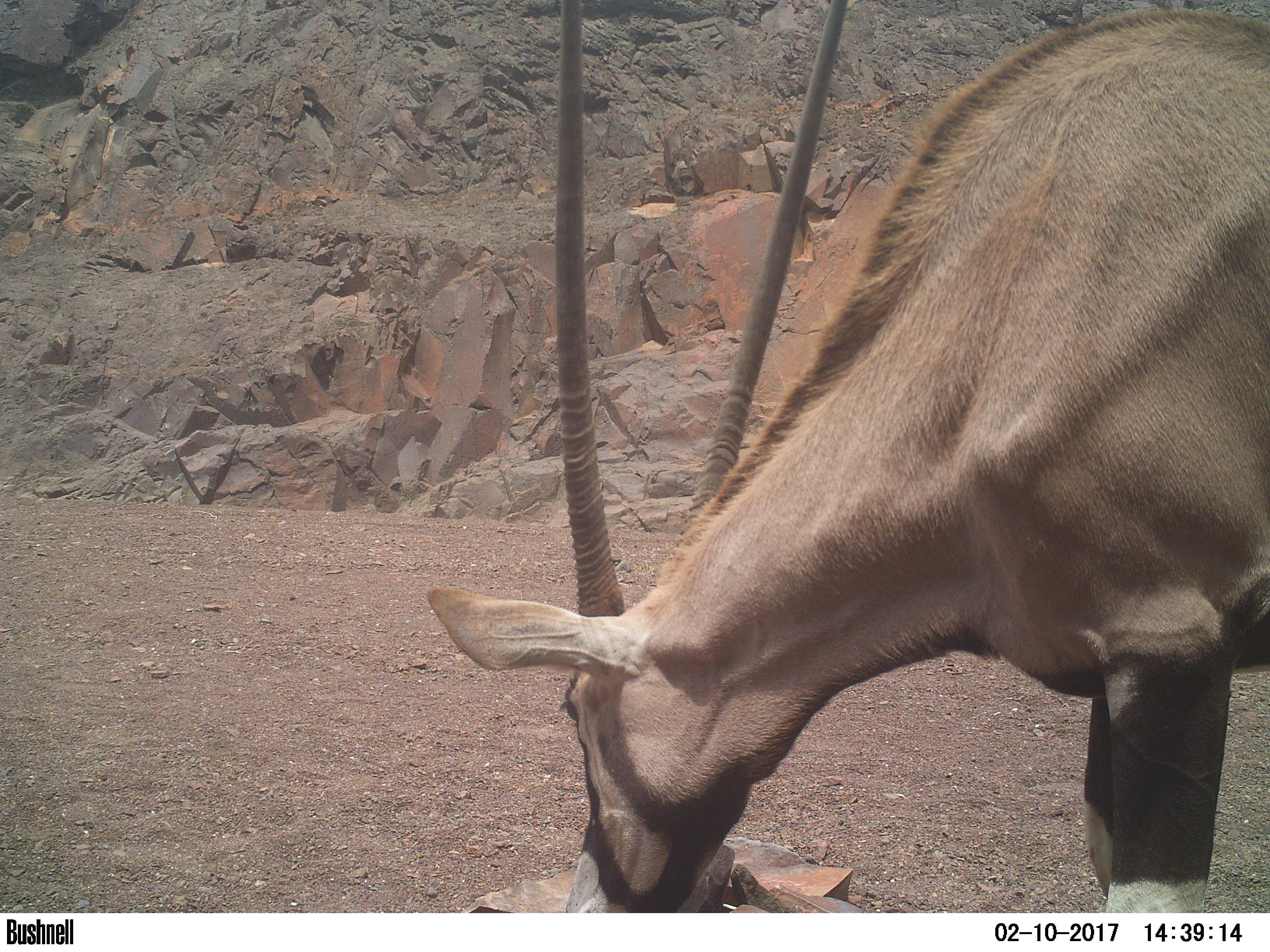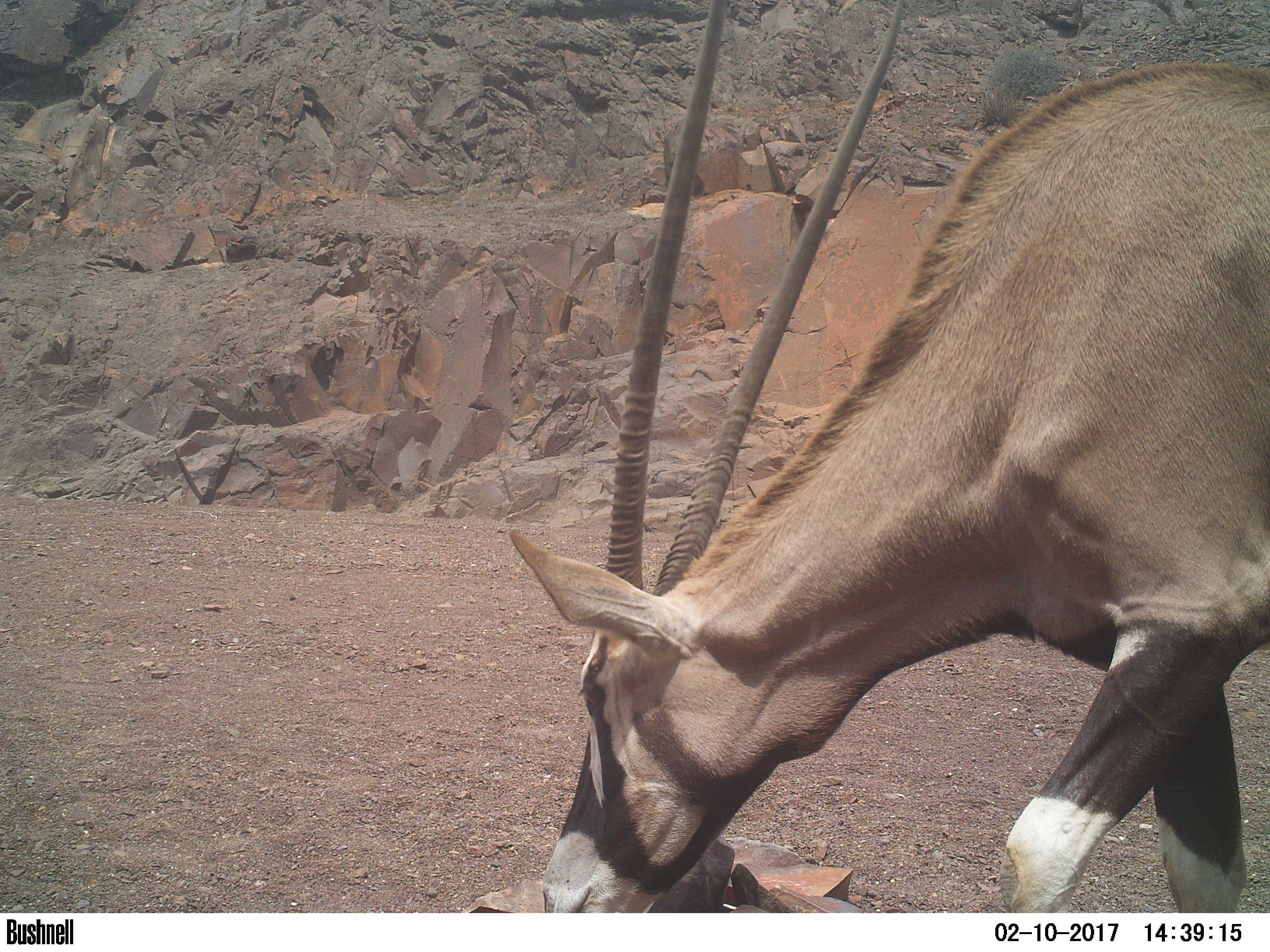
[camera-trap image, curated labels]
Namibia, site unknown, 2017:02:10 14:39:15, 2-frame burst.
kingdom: Animalia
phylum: Chordata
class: Mammalia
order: Artiodactyla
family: Bovidae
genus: Oryx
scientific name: Oryx gazella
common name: gemsbok